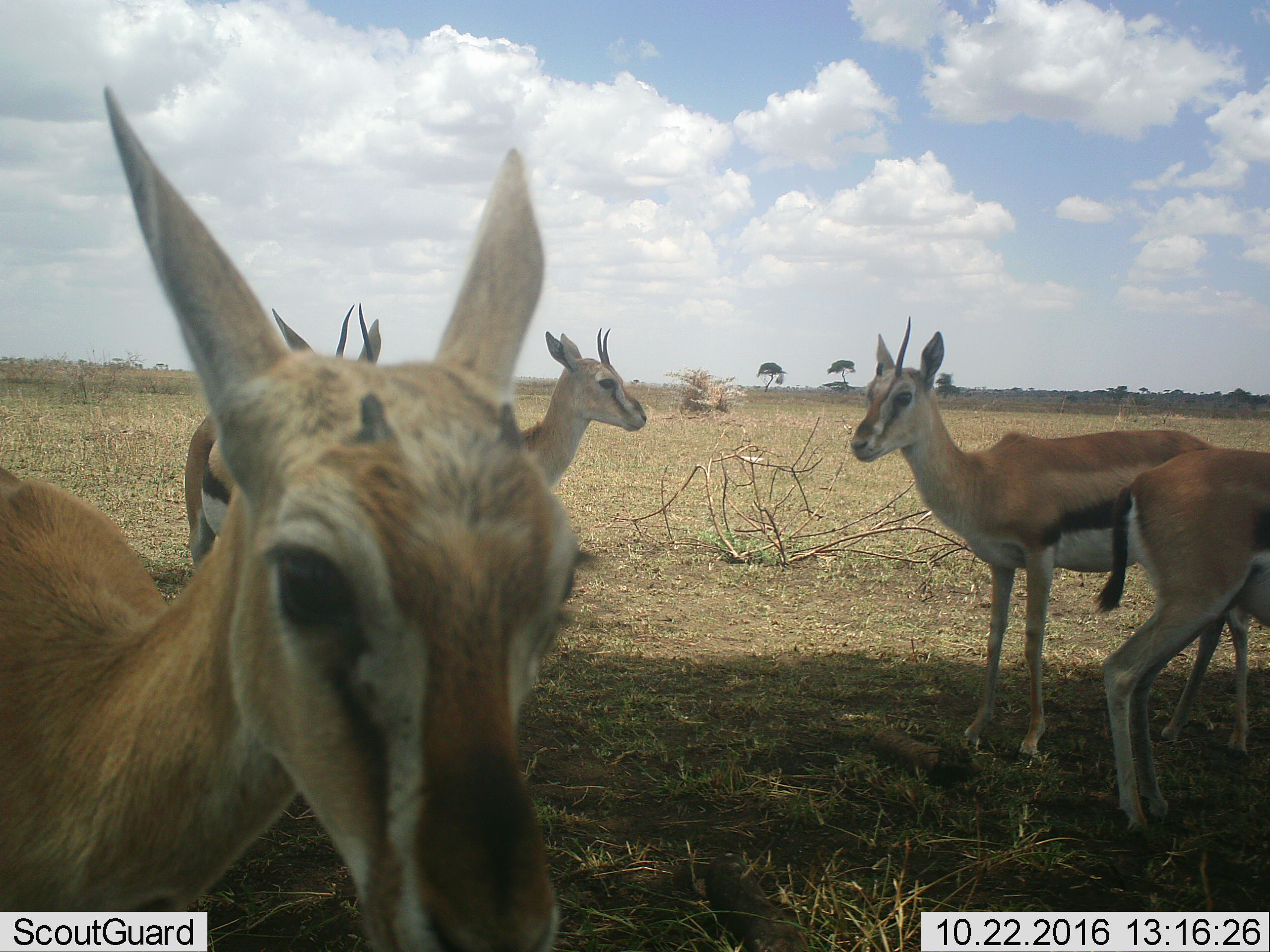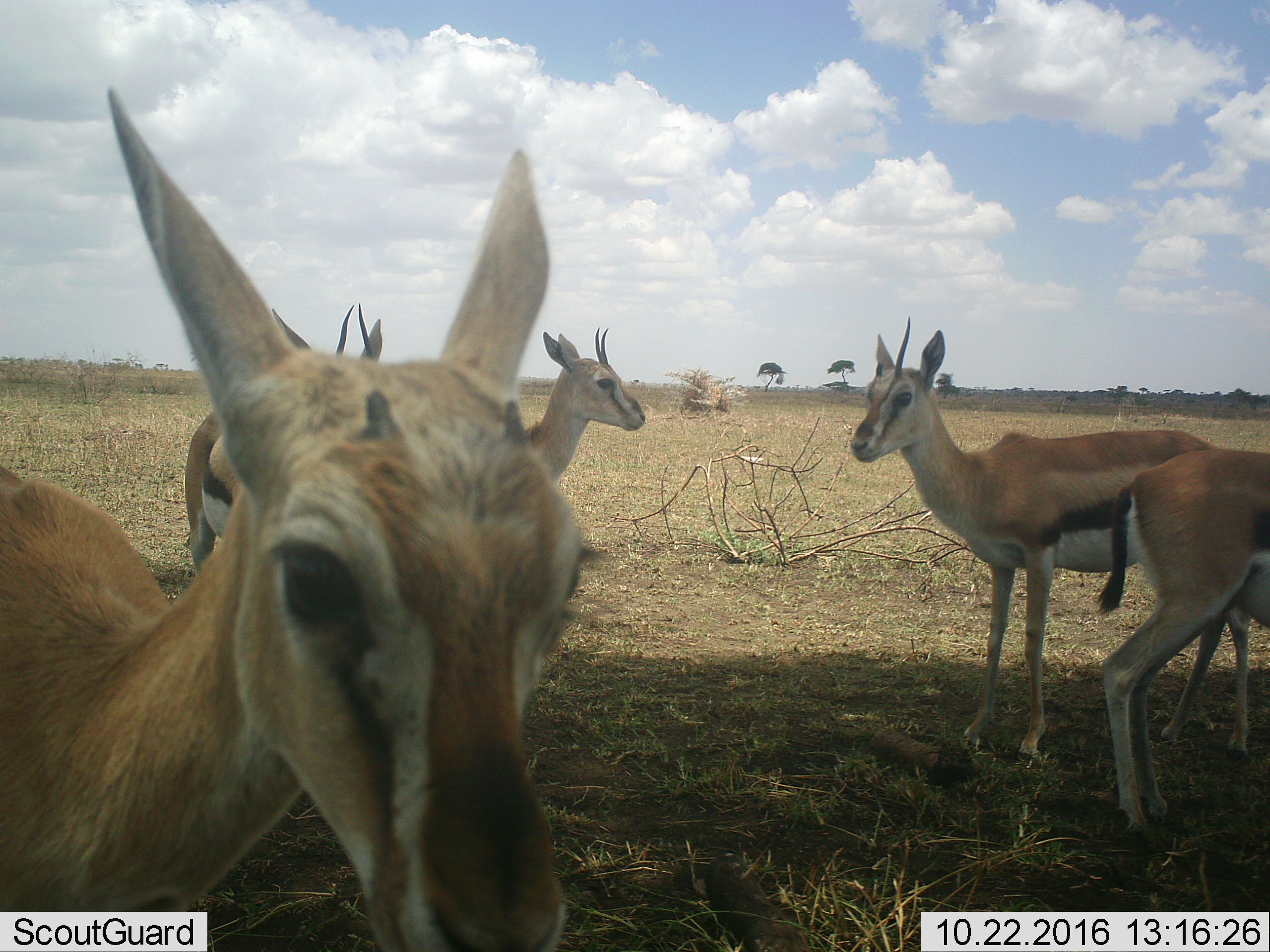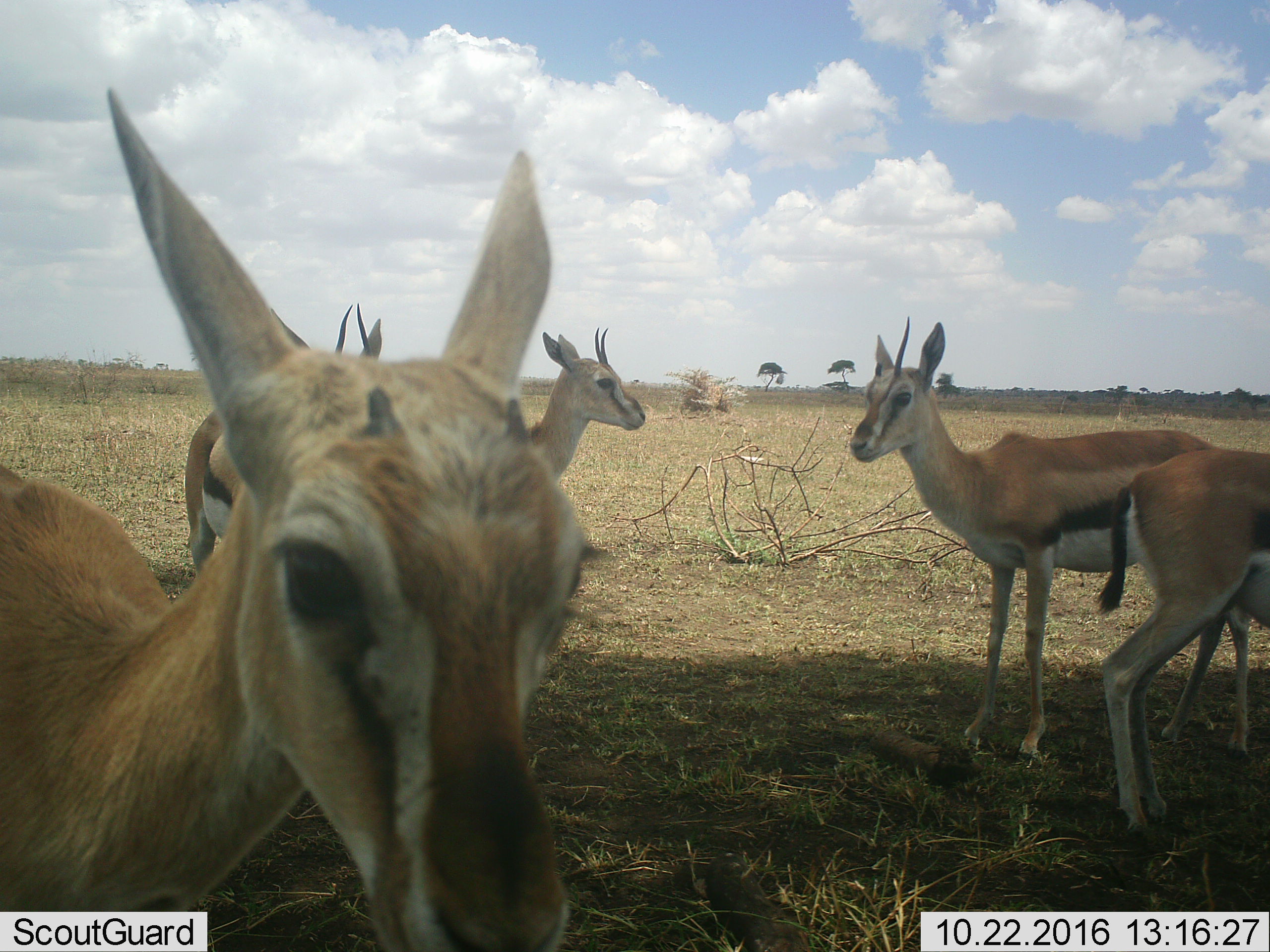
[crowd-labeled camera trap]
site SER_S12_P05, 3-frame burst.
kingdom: Animalia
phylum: Chordata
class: Mammalia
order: Artiodactyla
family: Bovidae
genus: Eudorcas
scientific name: Eudorcas thomsonii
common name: thomson's gazelle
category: gazellethomsons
Gazellethomsons (thomson's gazelle) (Eudorcas thomsonii), count 5. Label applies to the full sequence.